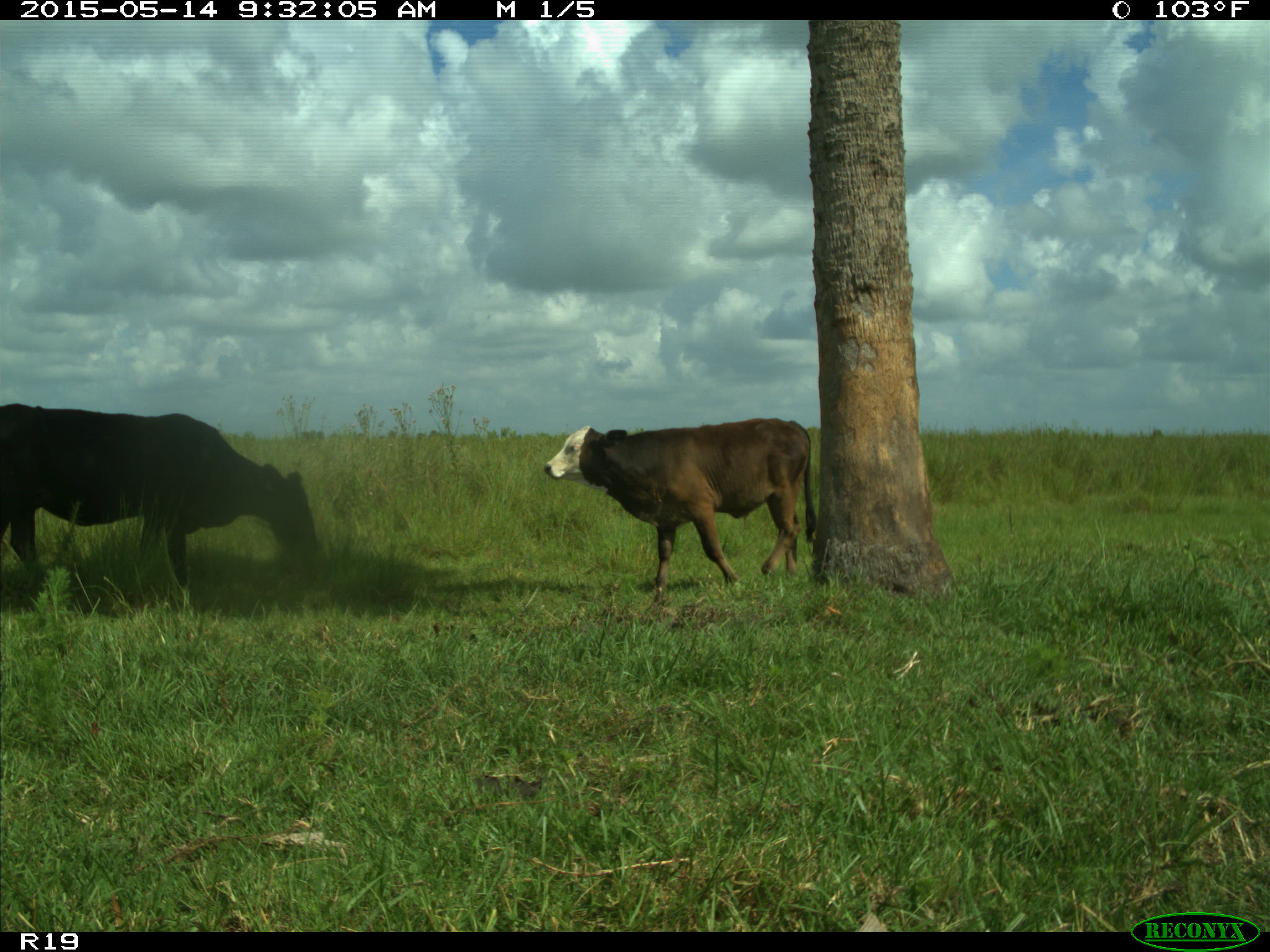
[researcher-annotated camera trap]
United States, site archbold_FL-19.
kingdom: Animalia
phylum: Chordata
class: Mammalia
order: Artiodactyla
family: Bovidae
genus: Bos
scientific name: Bos taurus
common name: domestic cow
Bos taurus (domestic cow).